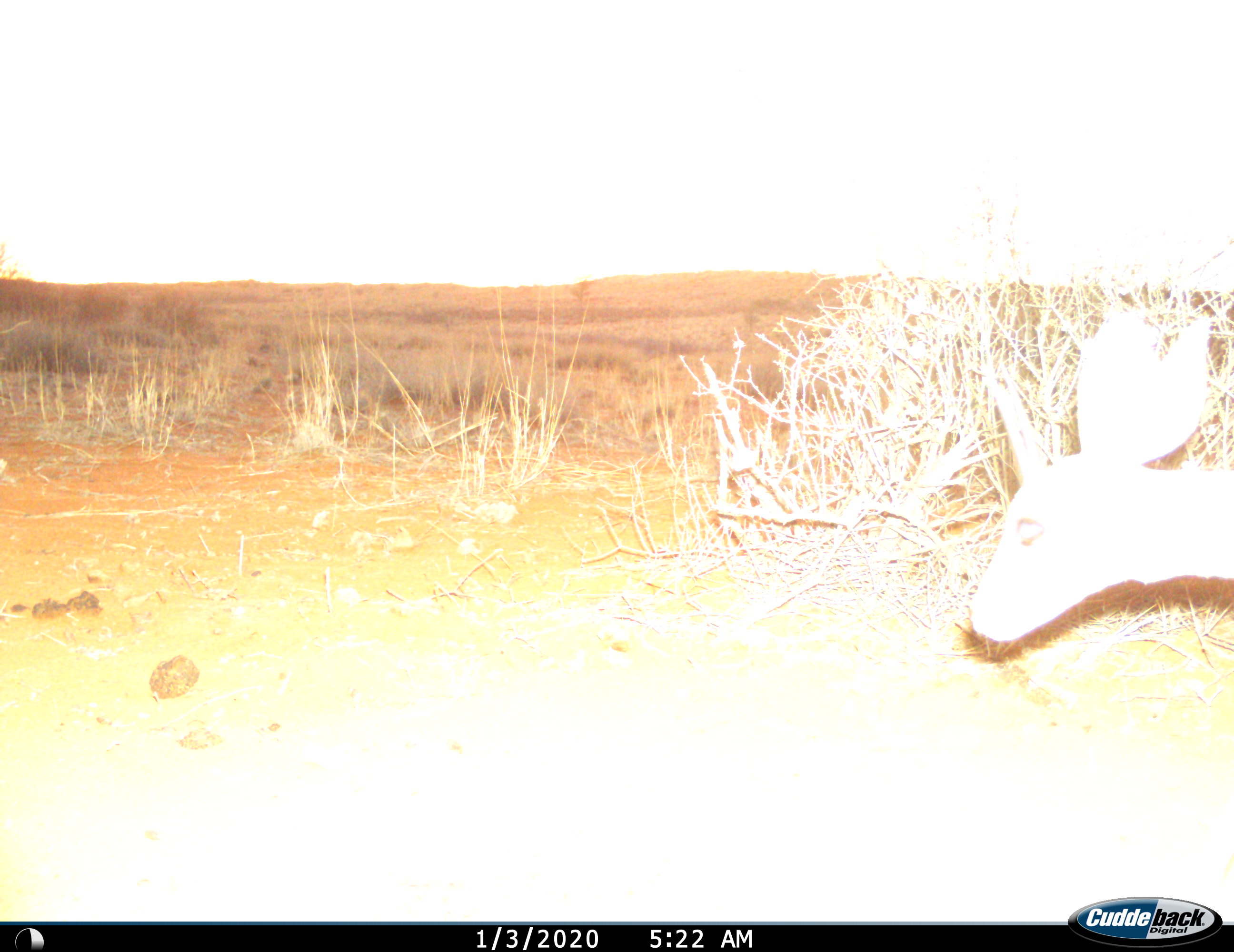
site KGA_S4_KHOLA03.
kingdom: Animalia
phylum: Chordata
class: Mammalia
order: Artiodactyla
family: Bovidae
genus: Raphicerus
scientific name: Raphicerus campestris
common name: steenbok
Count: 1.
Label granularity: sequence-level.